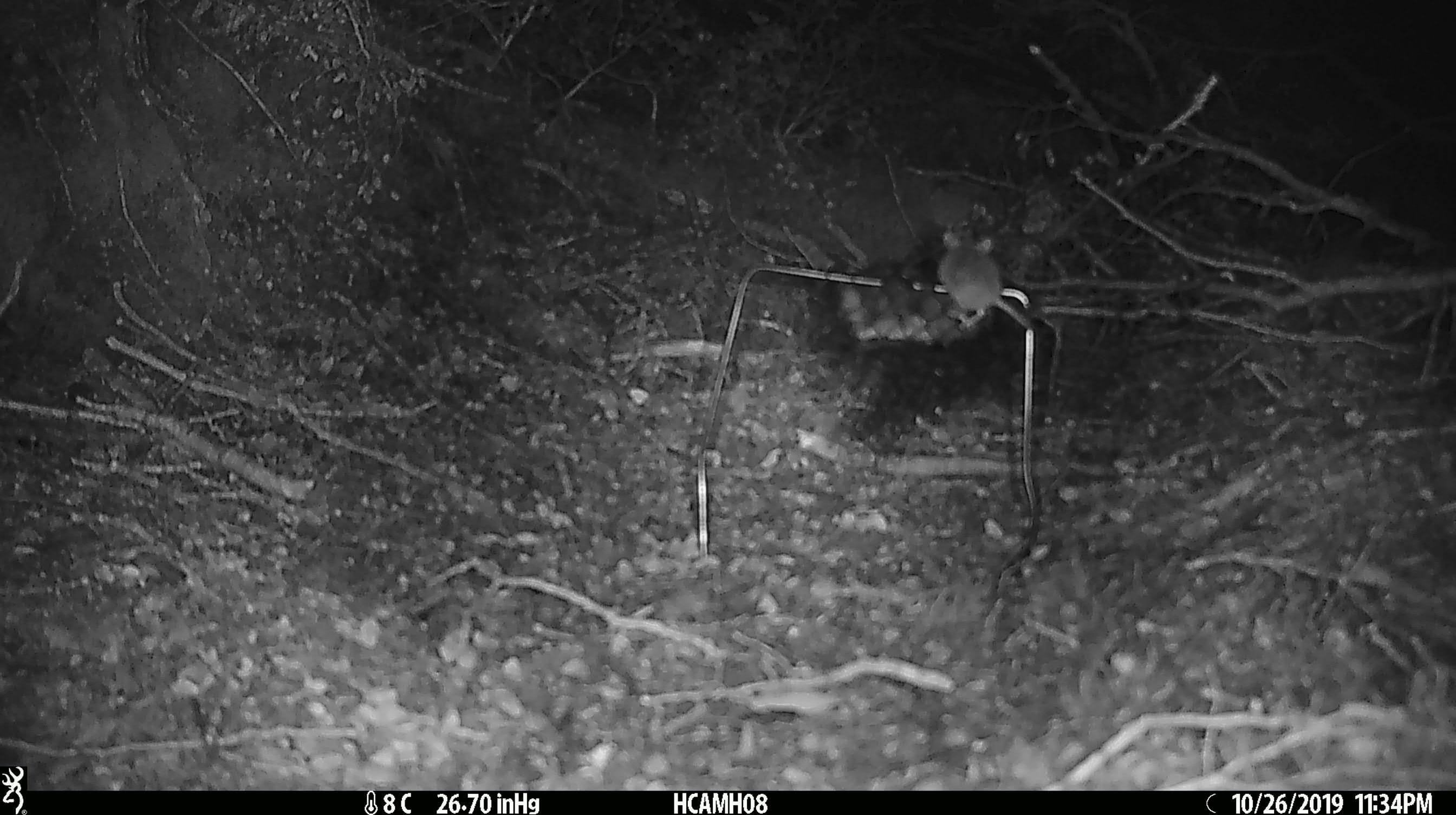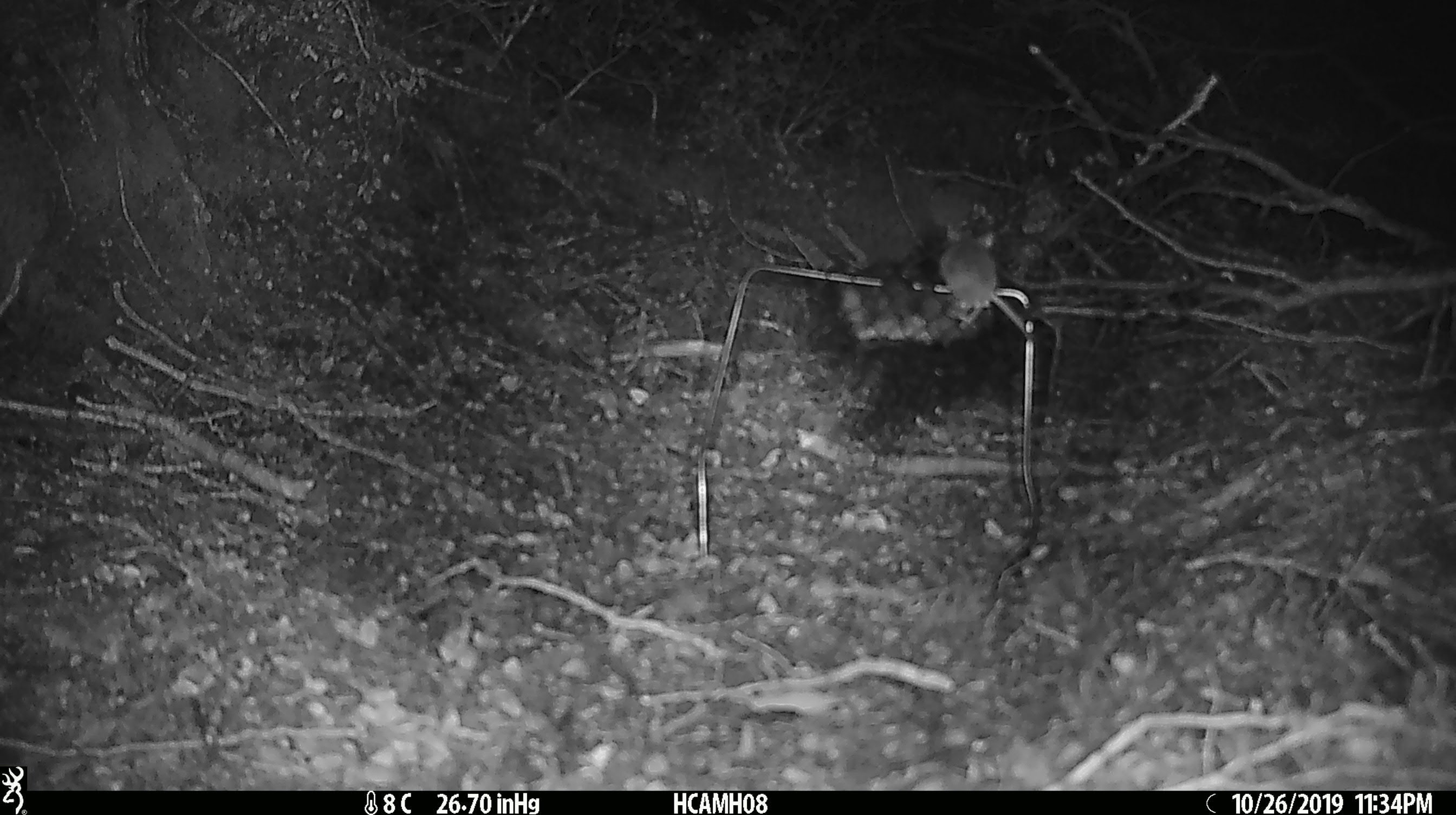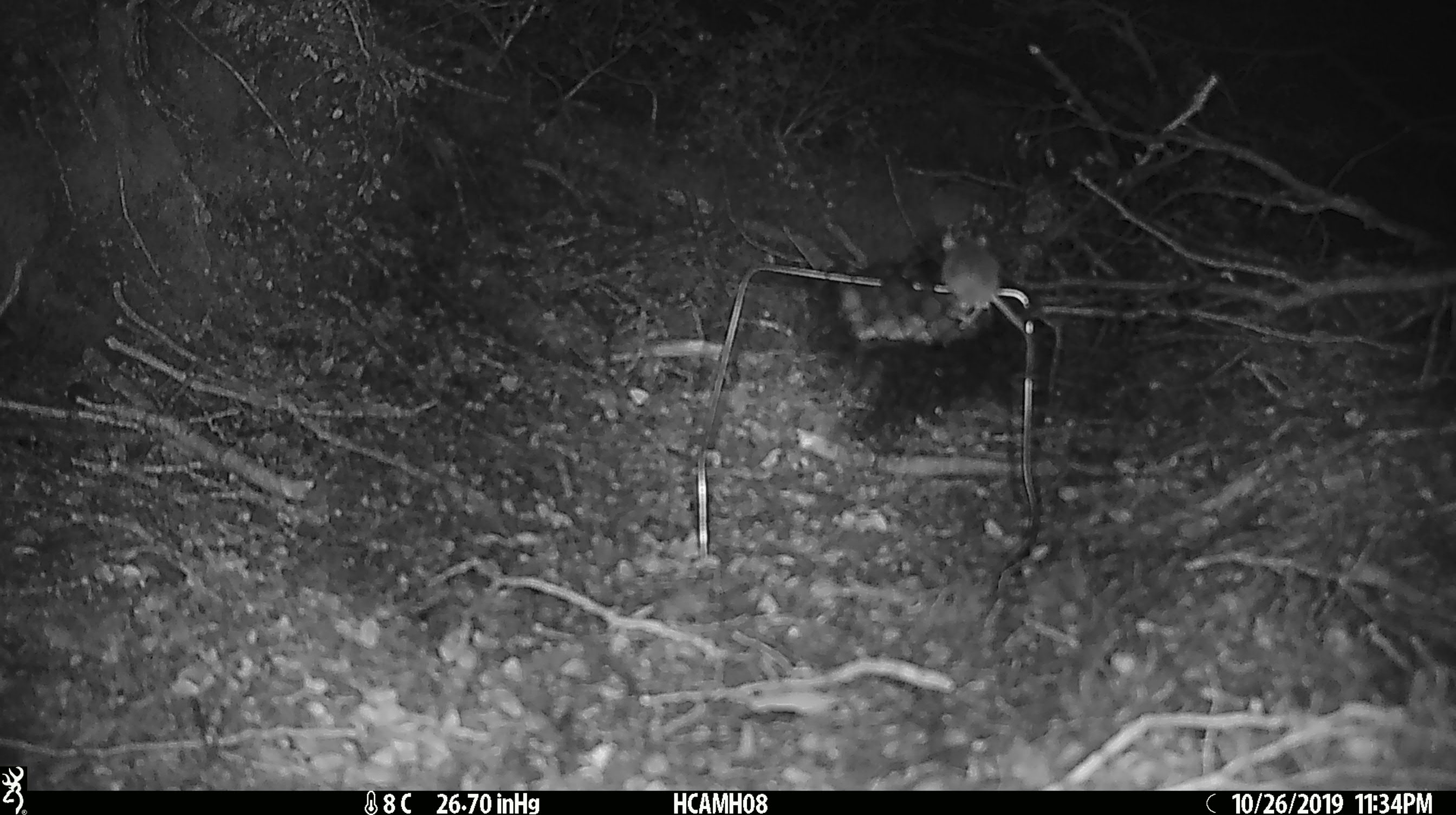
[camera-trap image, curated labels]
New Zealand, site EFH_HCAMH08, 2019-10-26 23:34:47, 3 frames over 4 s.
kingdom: Animalia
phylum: Chordata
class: Mammalia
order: Rodentia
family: Muridae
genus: Mus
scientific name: Mus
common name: mouse